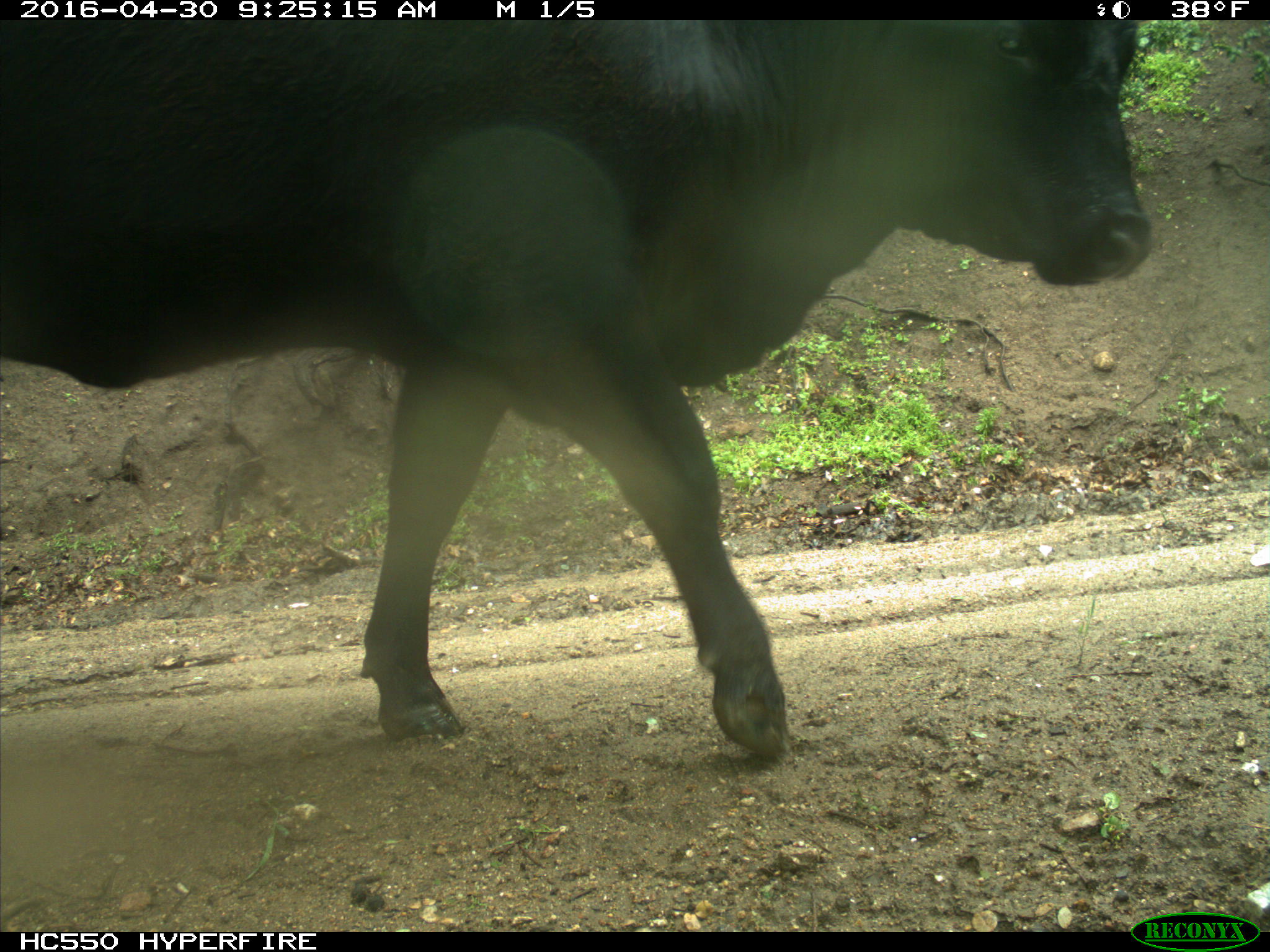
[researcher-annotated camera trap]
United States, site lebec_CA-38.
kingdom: Animalia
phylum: Chordata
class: Mammalia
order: Artiodactyla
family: Bovidae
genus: Bos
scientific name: Bos taurus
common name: domestic cow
Bos taurus (domestic cow).